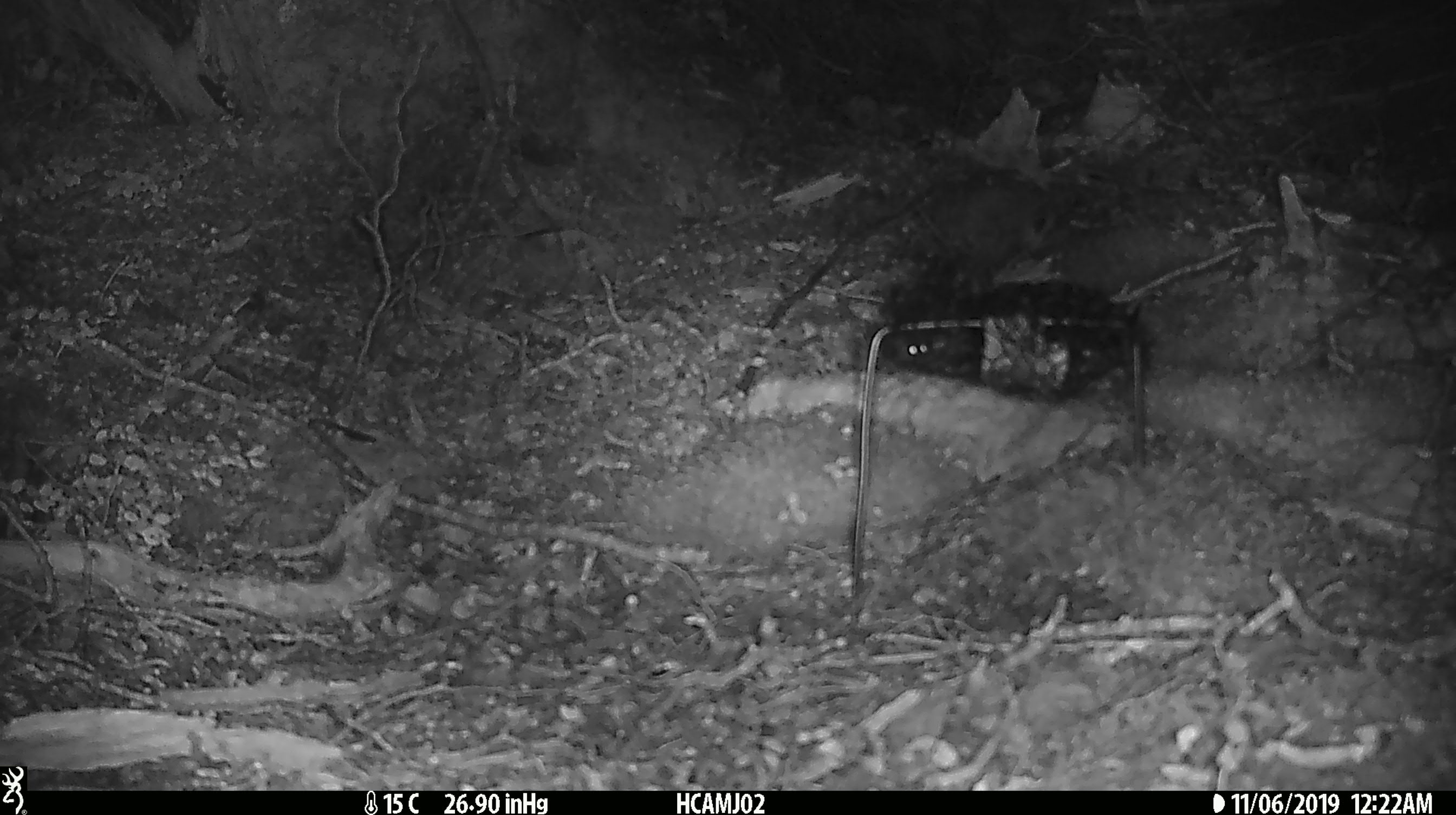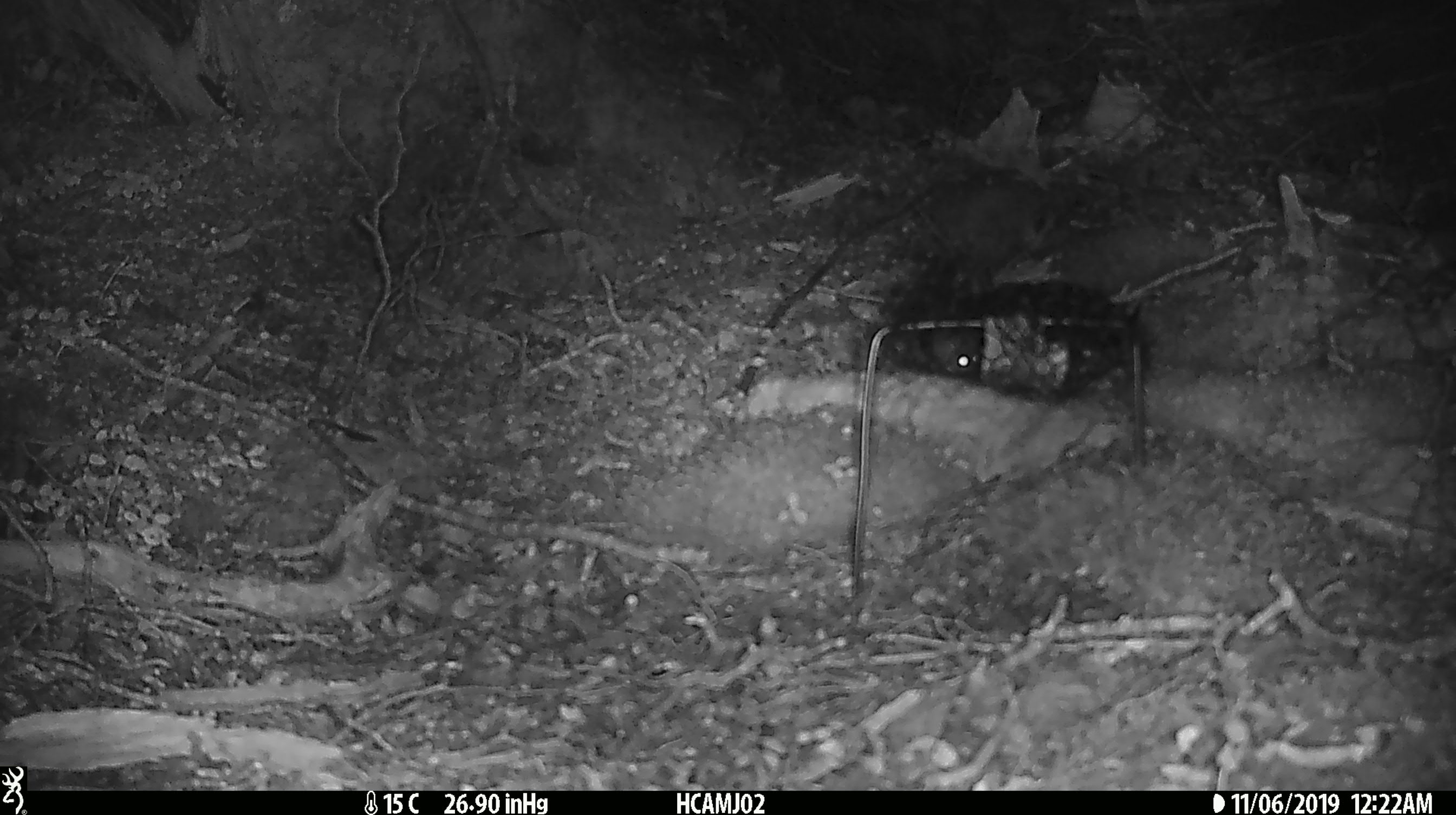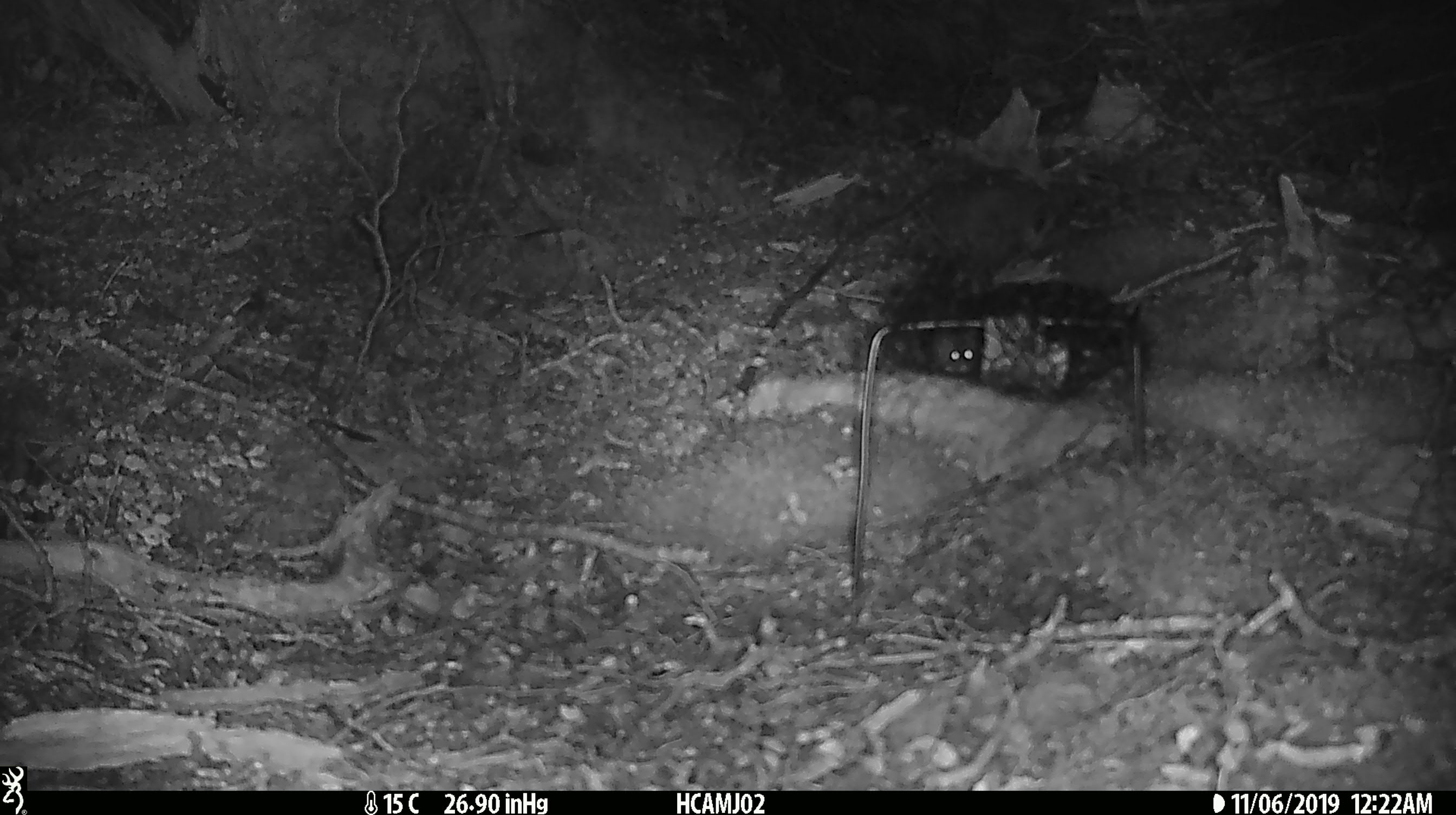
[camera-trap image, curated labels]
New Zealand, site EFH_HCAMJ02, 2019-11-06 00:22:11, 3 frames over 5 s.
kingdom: Animalia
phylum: Chordata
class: Mammalia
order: Rodentia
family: Muridae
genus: Mus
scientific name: Mus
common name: mouse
Mouse (Mus).